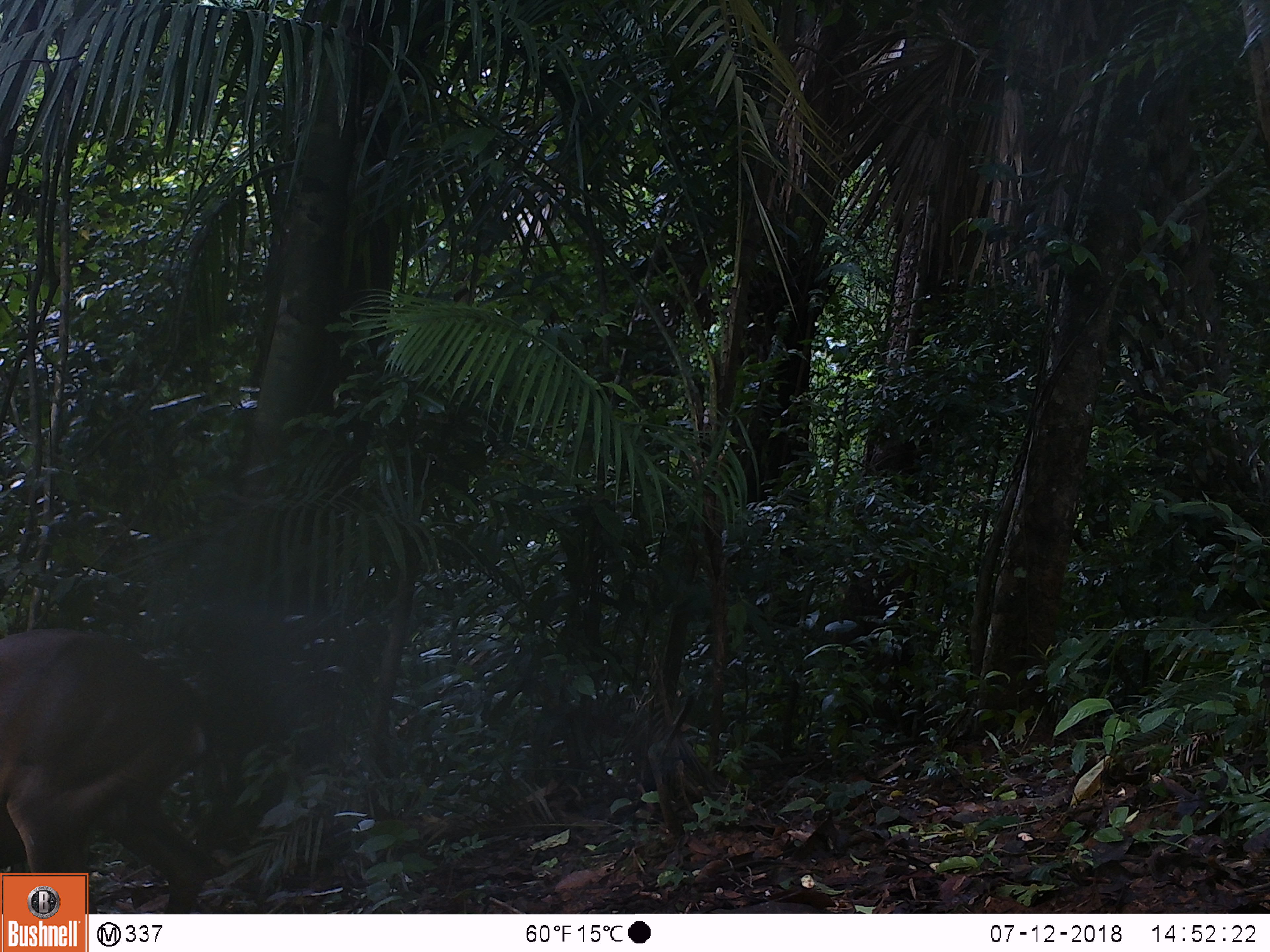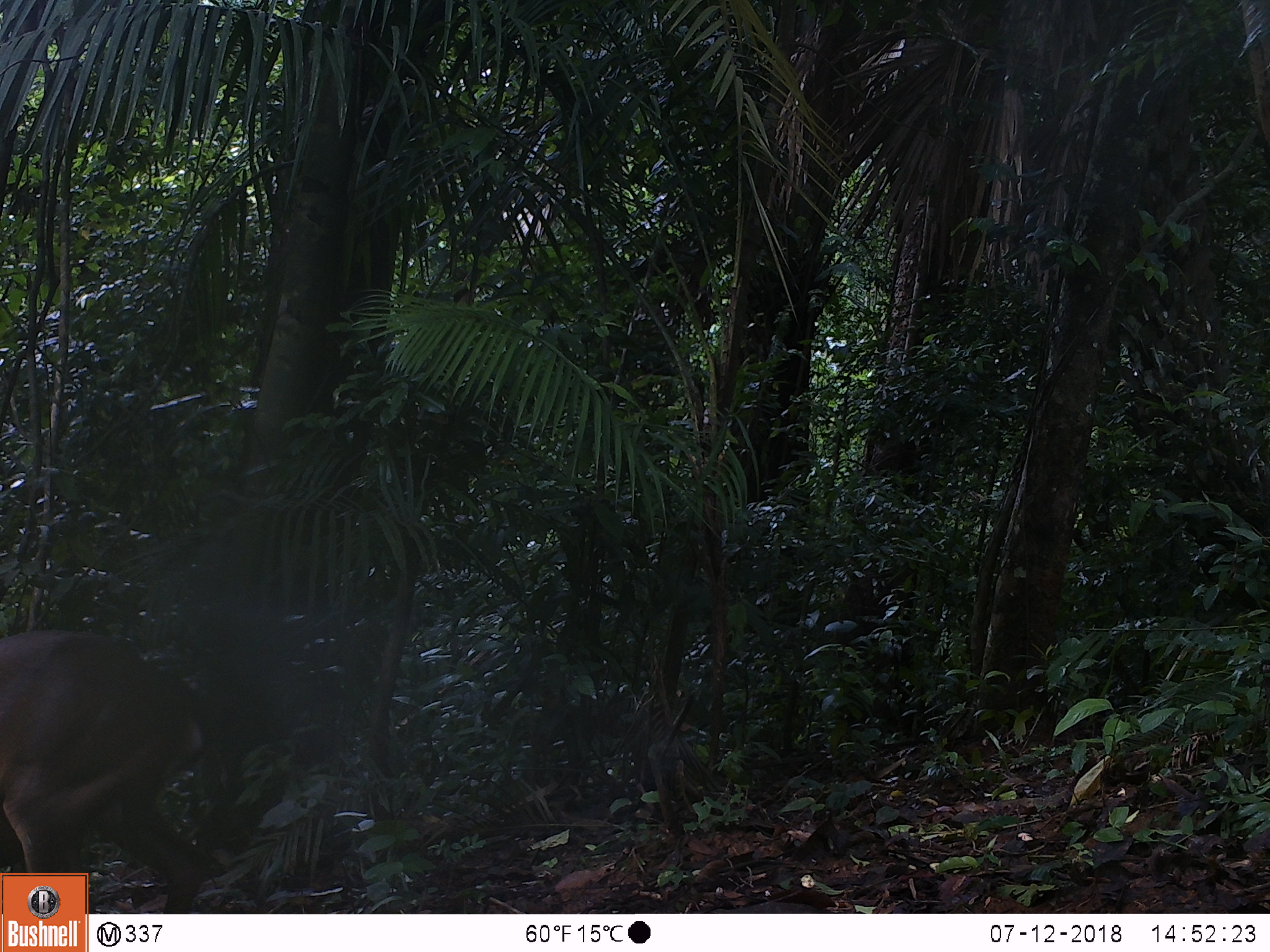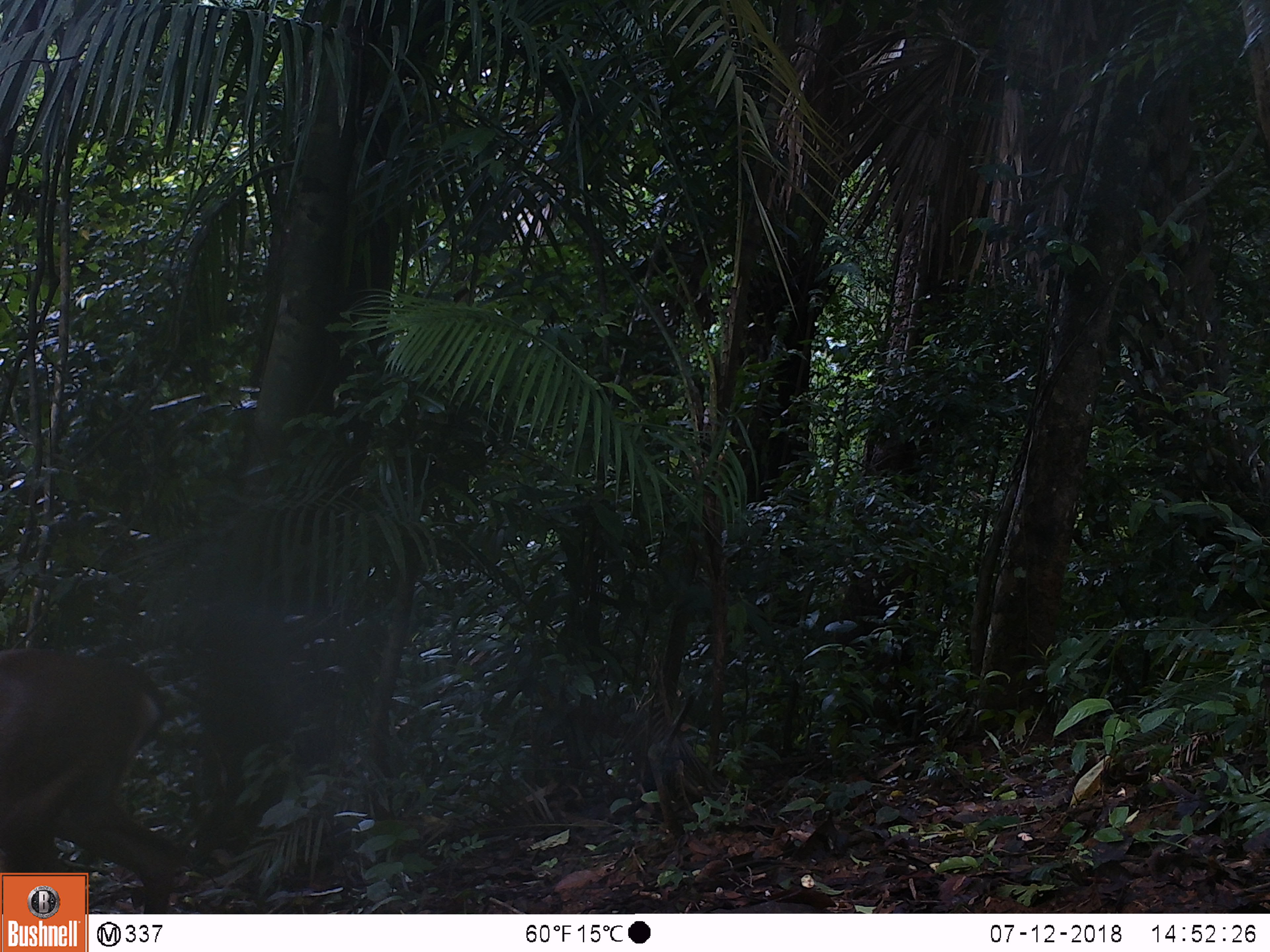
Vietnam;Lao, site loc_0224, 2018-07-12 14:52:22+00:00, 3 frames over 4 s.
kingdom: Animalia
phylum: Chordata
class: Mammalia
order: Artiodactyla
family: Cervidae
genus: Muntiacus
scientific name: Muntiacus vuquangensis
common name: large-antlered muntjac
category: large antlered muntjac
Large antlered muntjac (large-antlered muntjac) (Muntiacus vuquangensis). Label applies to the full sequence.